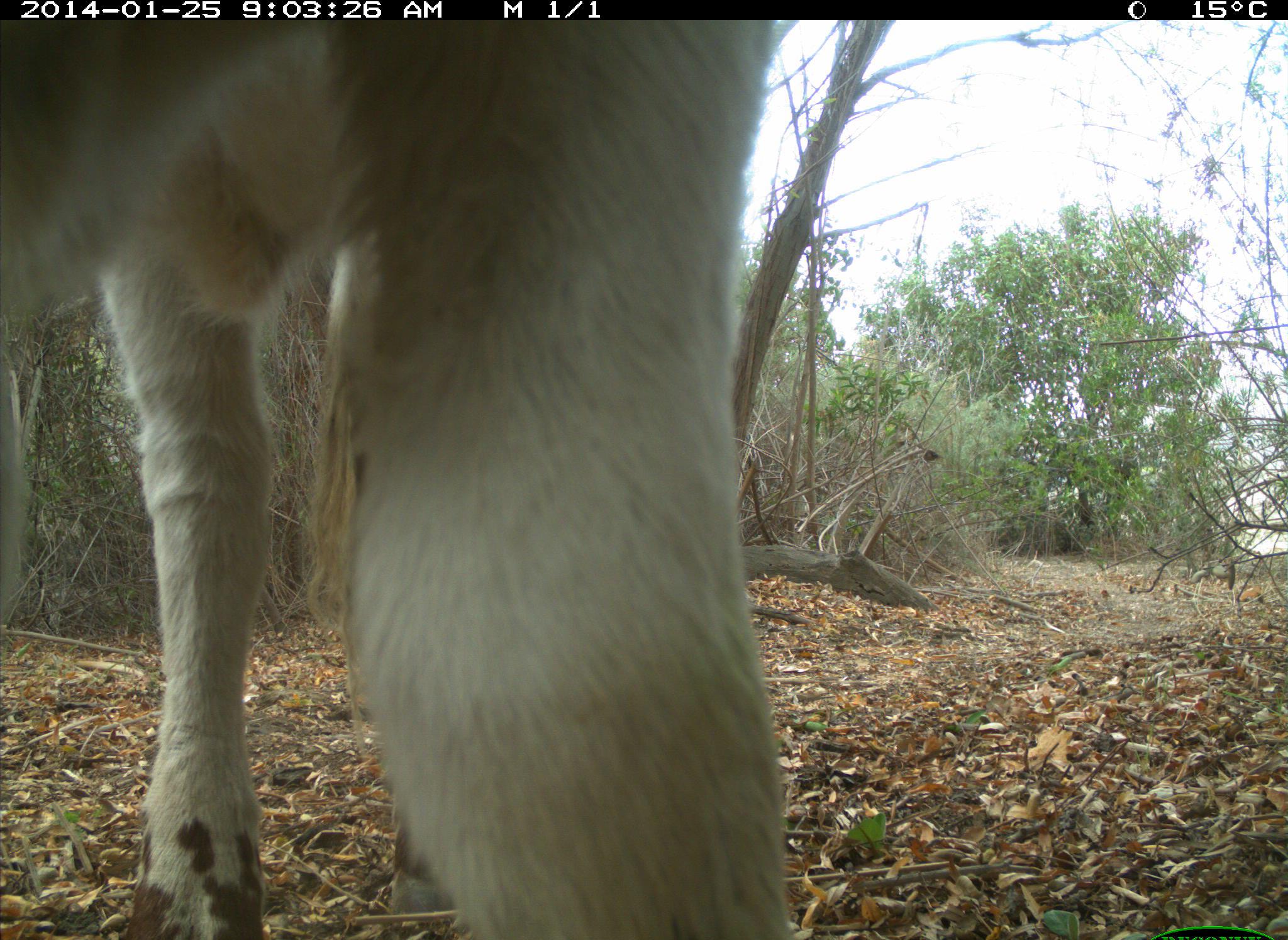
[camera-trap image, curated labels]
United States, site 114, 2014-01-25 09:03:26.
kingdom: Animalia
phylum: Chordata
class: Mammalia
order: Artiodactyla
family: Bovidae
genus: Bos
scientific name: Bos taurus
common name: cow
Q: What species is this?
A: Cow (Bos taurus).